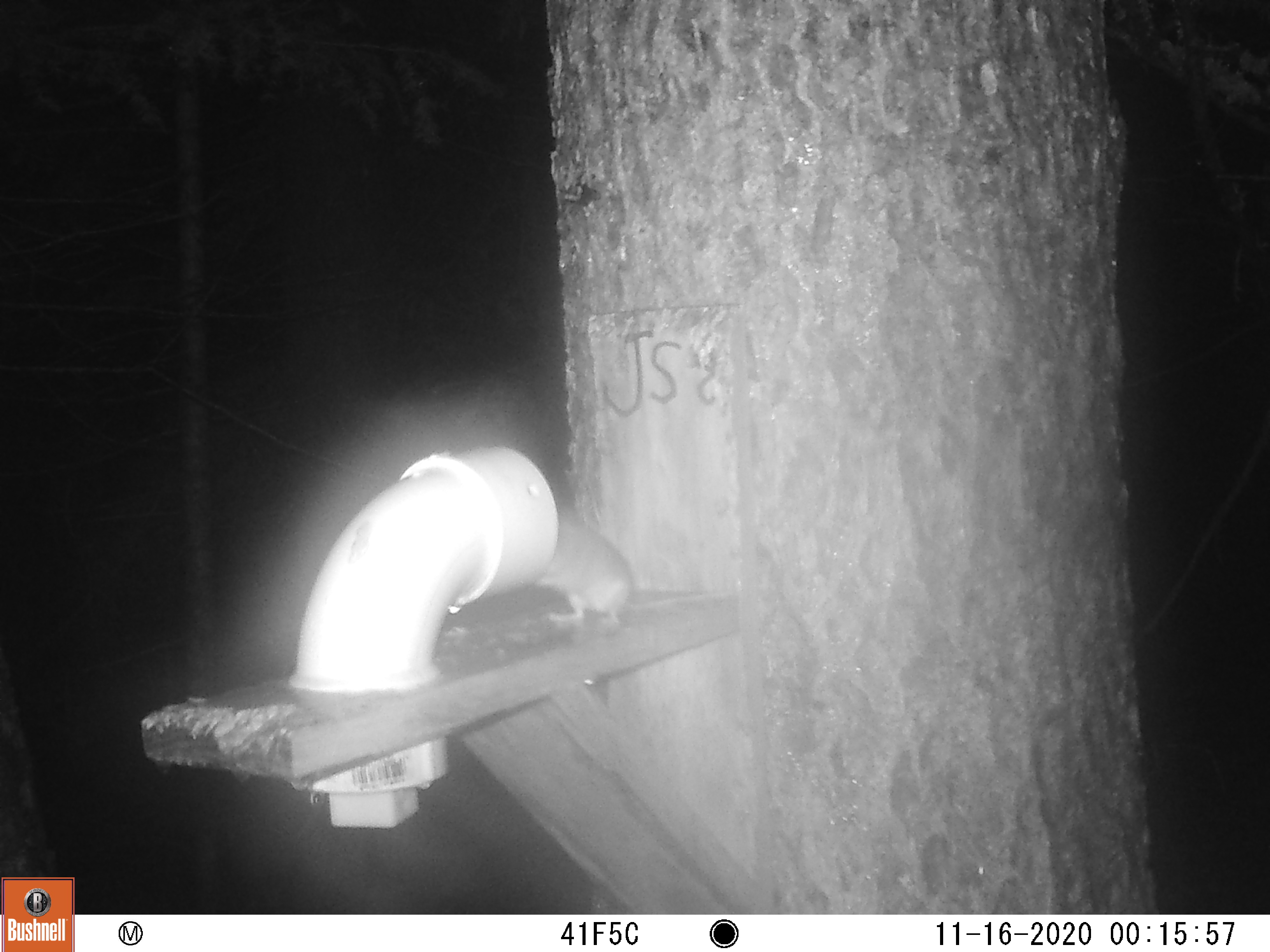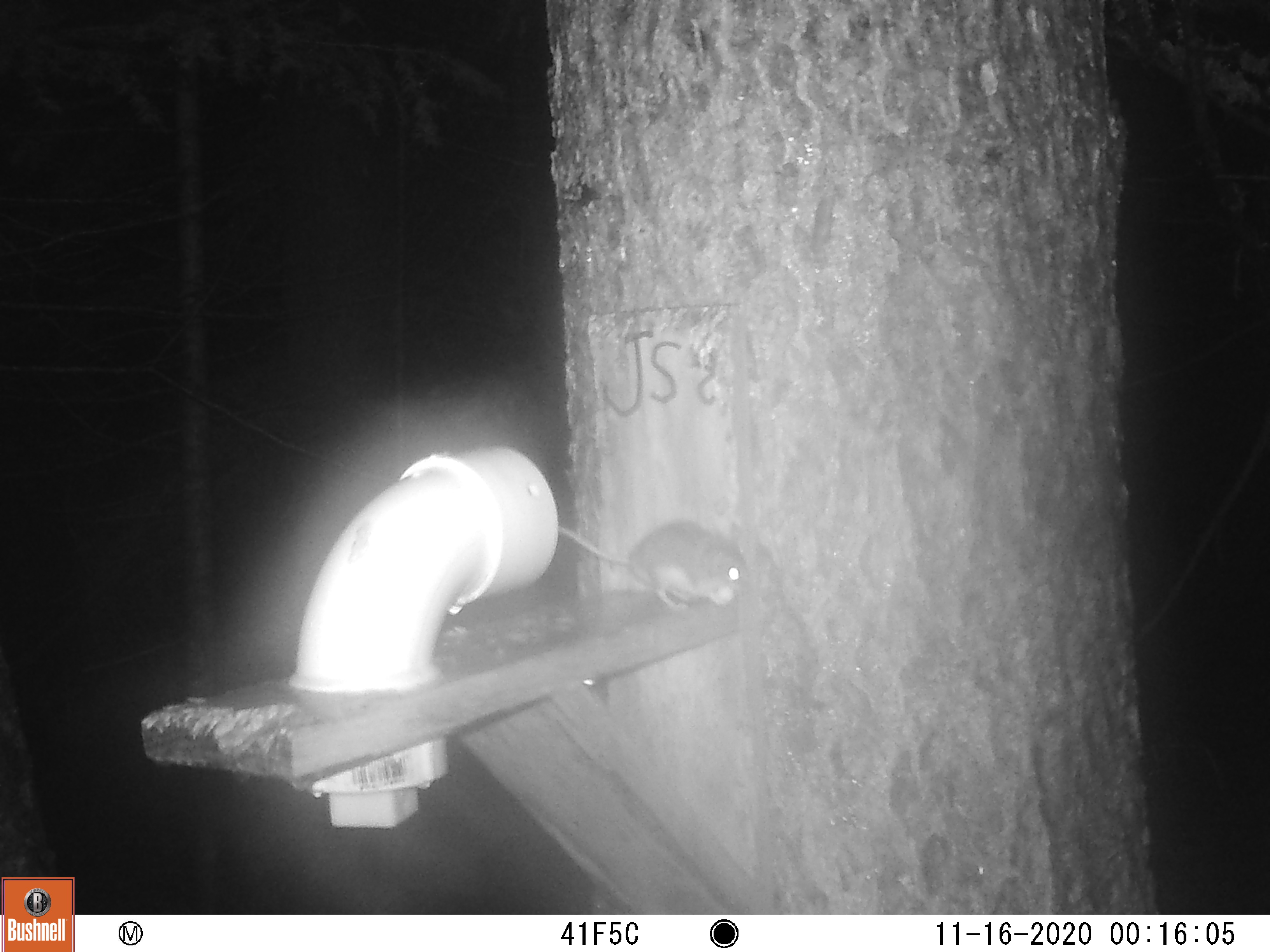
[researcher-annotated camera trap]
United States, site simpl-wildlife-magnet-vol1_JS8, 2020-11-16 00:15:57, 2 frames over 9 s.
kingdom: Animalia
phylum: Chordata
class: Mammalia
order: Rodentia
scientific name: Rodentia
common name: mouse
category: mouse sp.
Mouse sp. (mouse) (Rodentia).